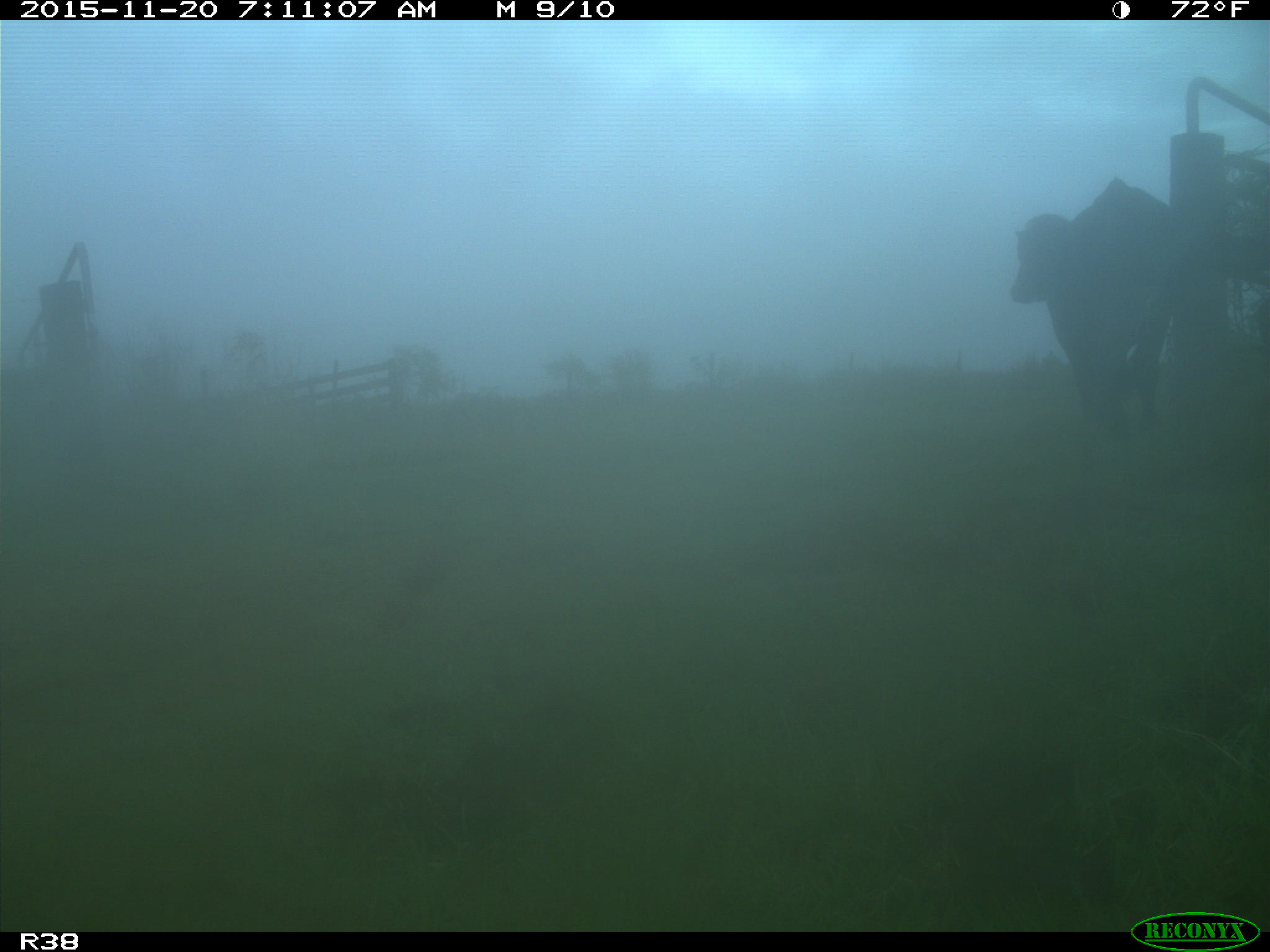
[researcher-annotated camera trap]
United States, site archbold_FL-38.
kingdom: Animalia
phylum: Chordata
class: Mammalia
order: Artiodactyla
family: Bovidae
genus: Bos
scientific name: Bos taurus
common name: domestic cow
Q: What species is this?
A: Bos taurus (domestic cow).